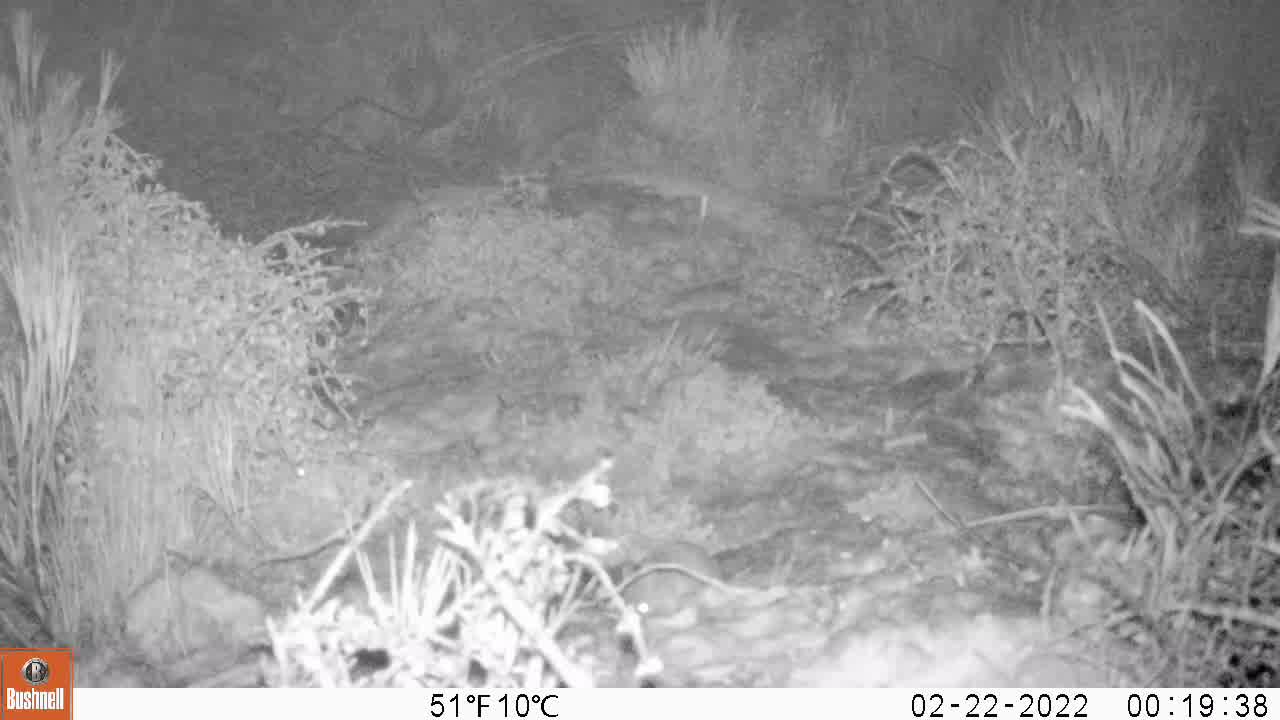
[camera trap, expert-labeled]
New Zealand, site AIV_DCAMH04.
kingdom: Animalia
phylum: Chordata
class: Mammalia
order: Rodentia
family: Muridae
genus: Mus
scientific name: Mus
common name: mouse